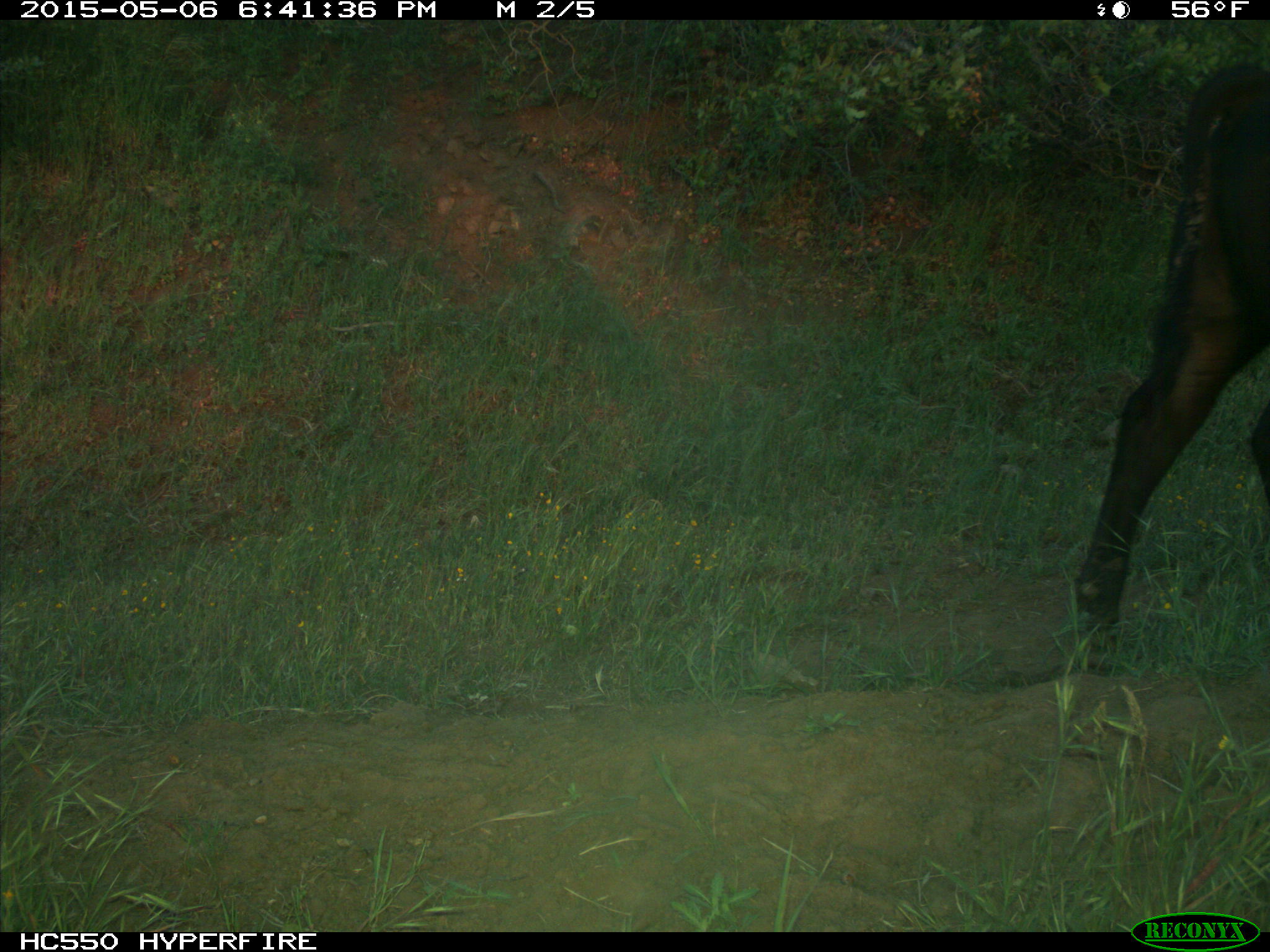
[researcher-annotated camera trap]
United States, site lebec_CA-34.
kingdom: Animalia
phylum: Chordata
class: Mammalia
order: Artiodactyla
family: Bovidae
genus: Bos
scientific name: Bos taurus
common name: domestic cow